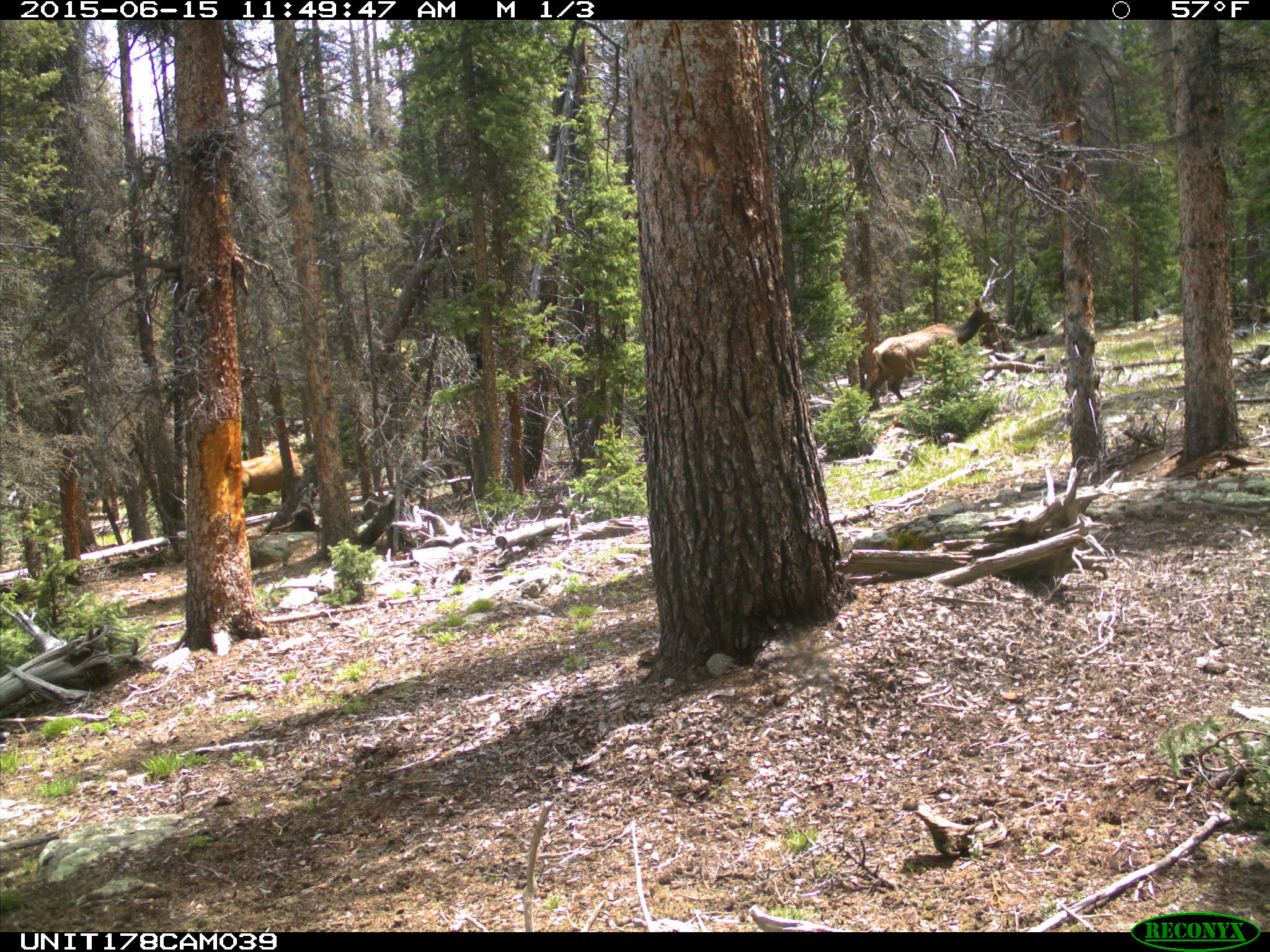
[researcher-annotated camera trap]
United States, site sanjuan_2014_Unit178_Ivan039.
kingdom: Animalia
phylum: Chordata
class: Mammalia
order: Artiodactyla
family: Cervidae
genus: Cervus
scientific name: Cervus elaphus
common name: red deer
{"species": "Cervus elaphus (red deer)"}